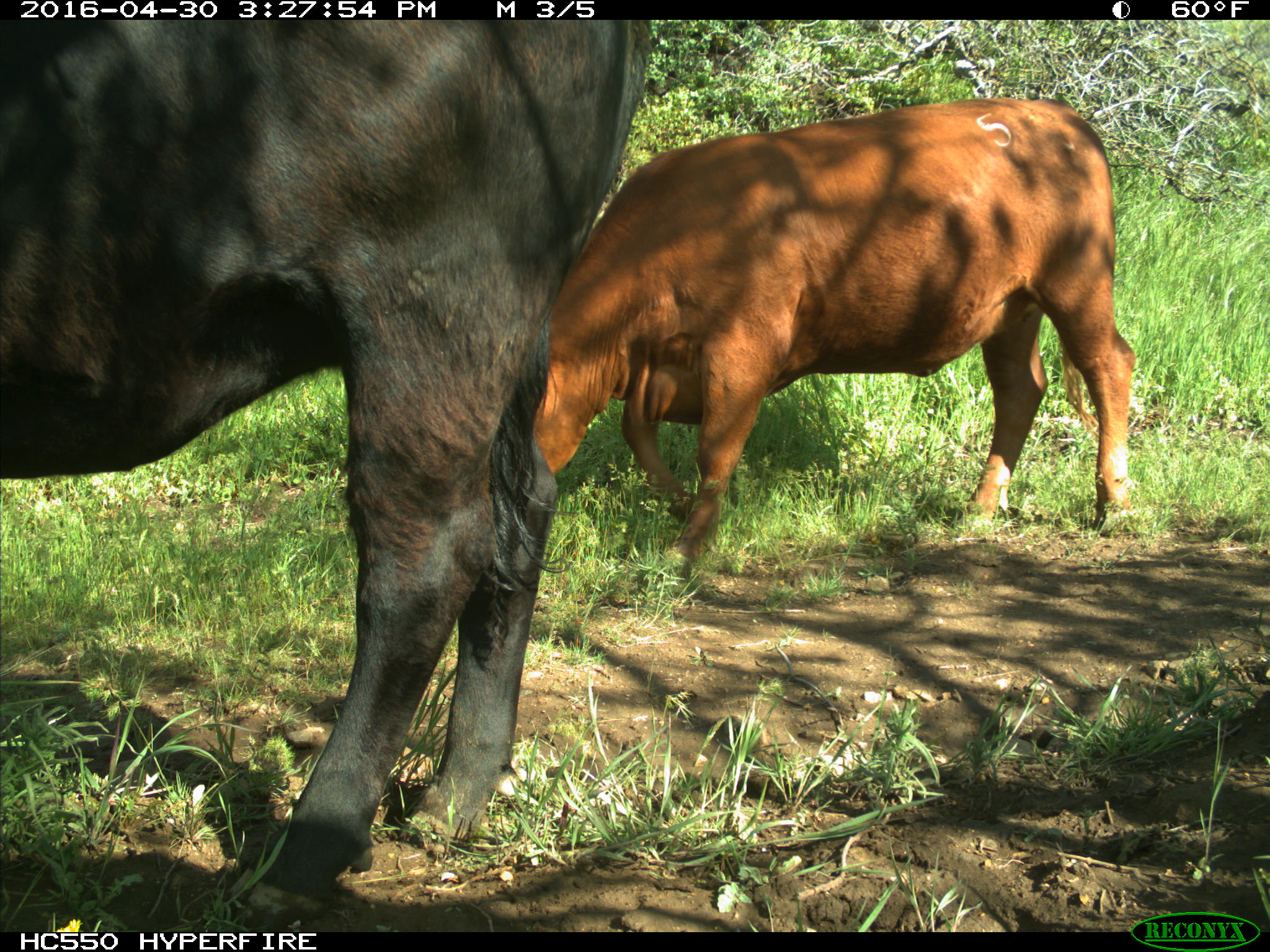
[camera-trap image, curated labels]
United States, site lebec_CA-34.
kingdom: Animalia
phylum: Chordata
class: Mammalia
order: Artiodactyla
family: Bovidae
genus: Bos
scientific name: Bos taurus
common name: domestic cow